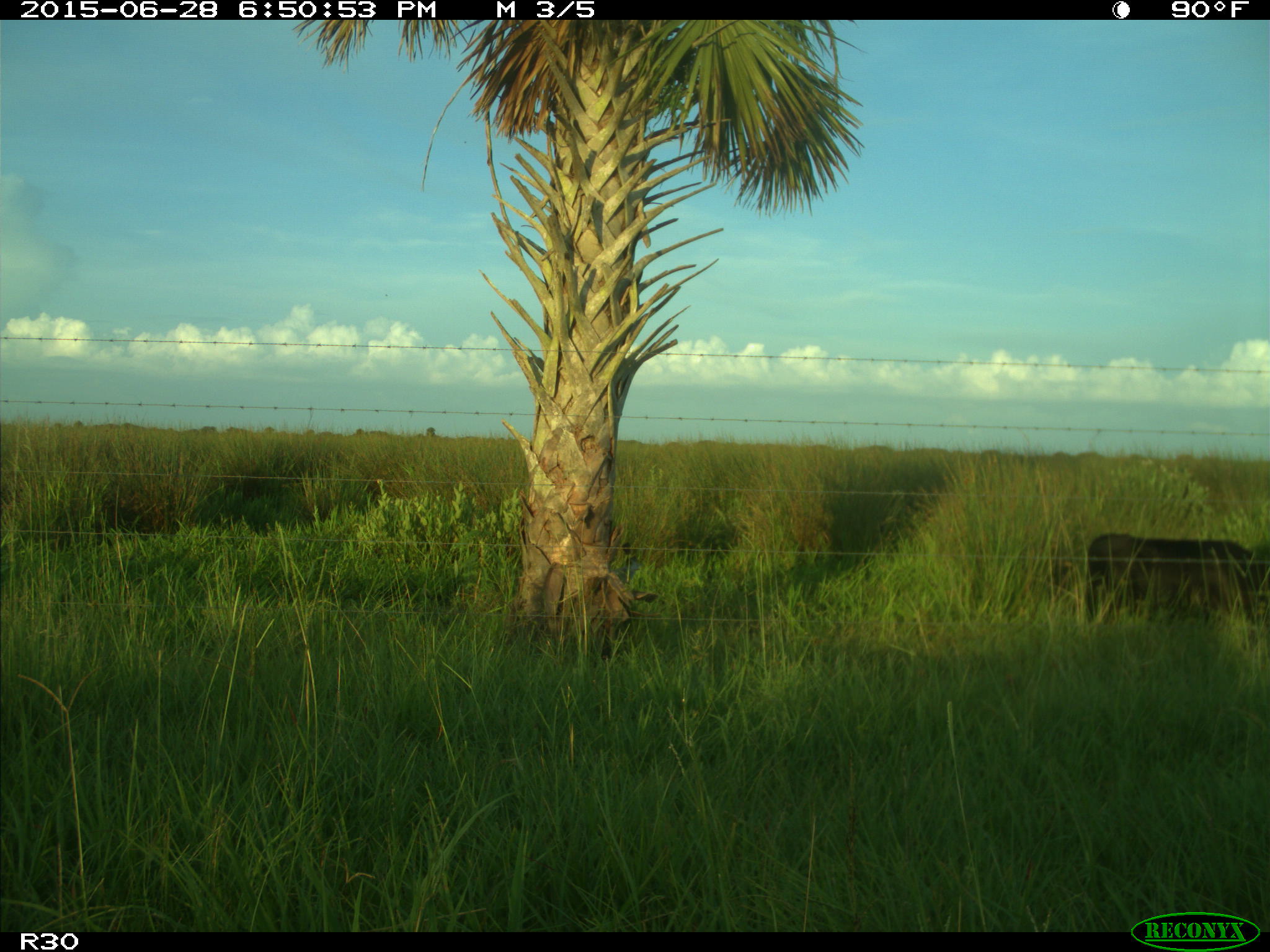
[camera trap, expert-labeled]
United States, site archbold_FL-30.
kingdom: Animalia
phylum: Chordata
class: Mammalia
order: Artiodactyla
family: Bovidae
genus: Bos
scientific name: Bos taurus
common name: domestic cow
Bos taurus (domestic cow).